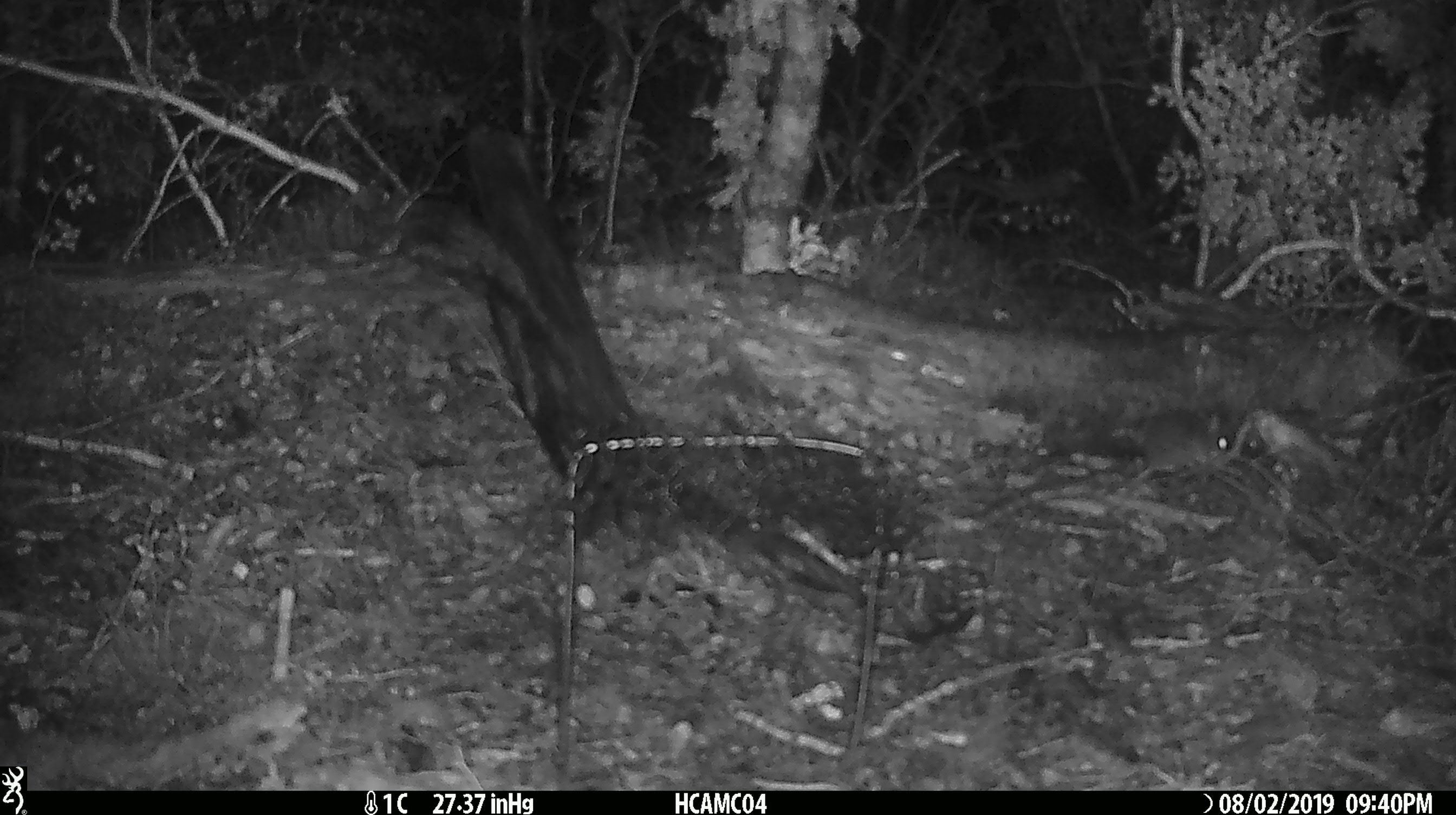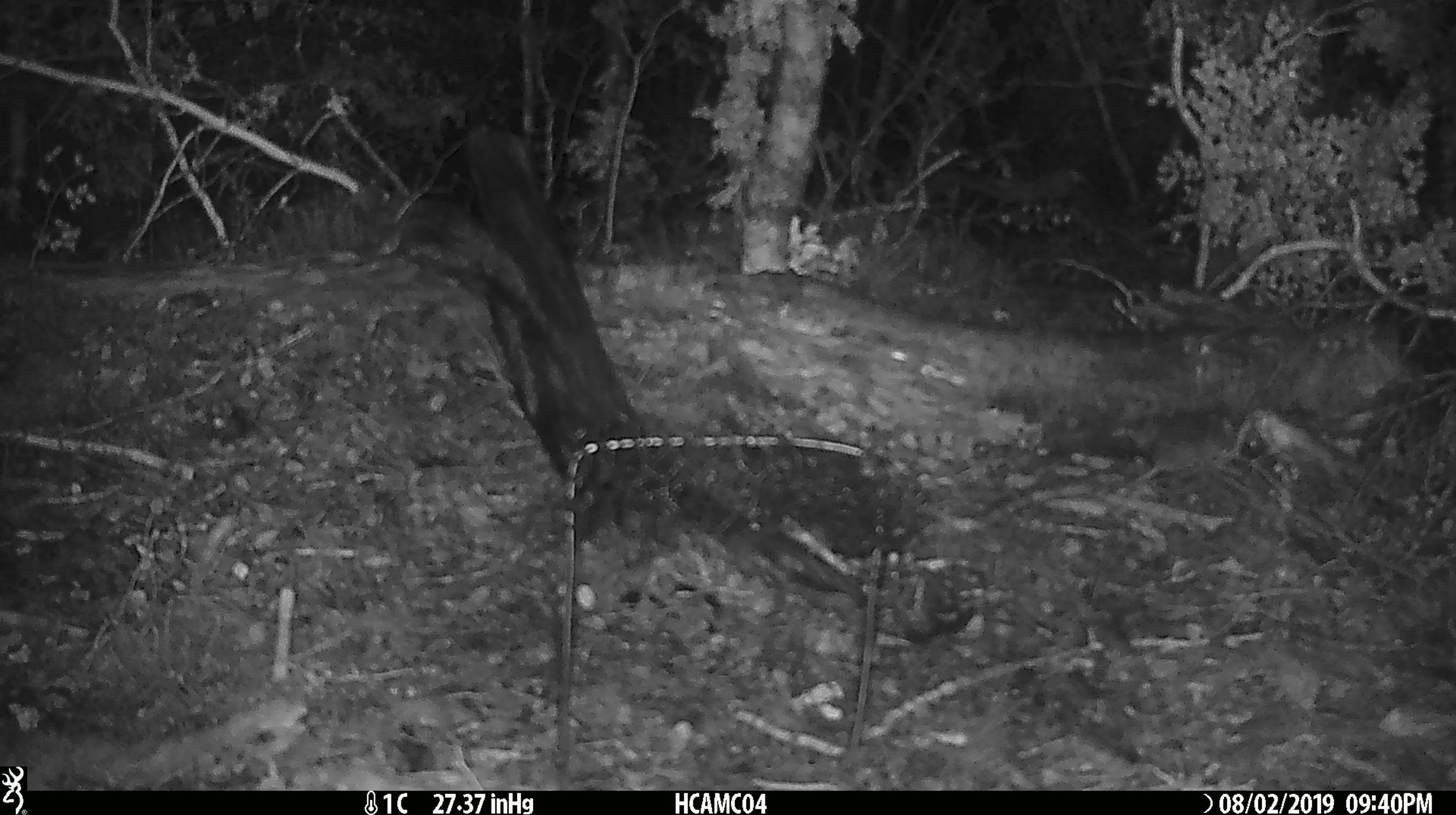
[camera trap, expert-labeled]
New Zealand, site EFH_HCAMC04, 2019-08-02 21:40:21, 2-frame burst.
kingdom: Animalia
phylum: Chordata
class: Mammalia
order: Rodentia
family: Muridae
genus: Mus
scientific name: Mus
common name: mouse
Mouse (Mus).